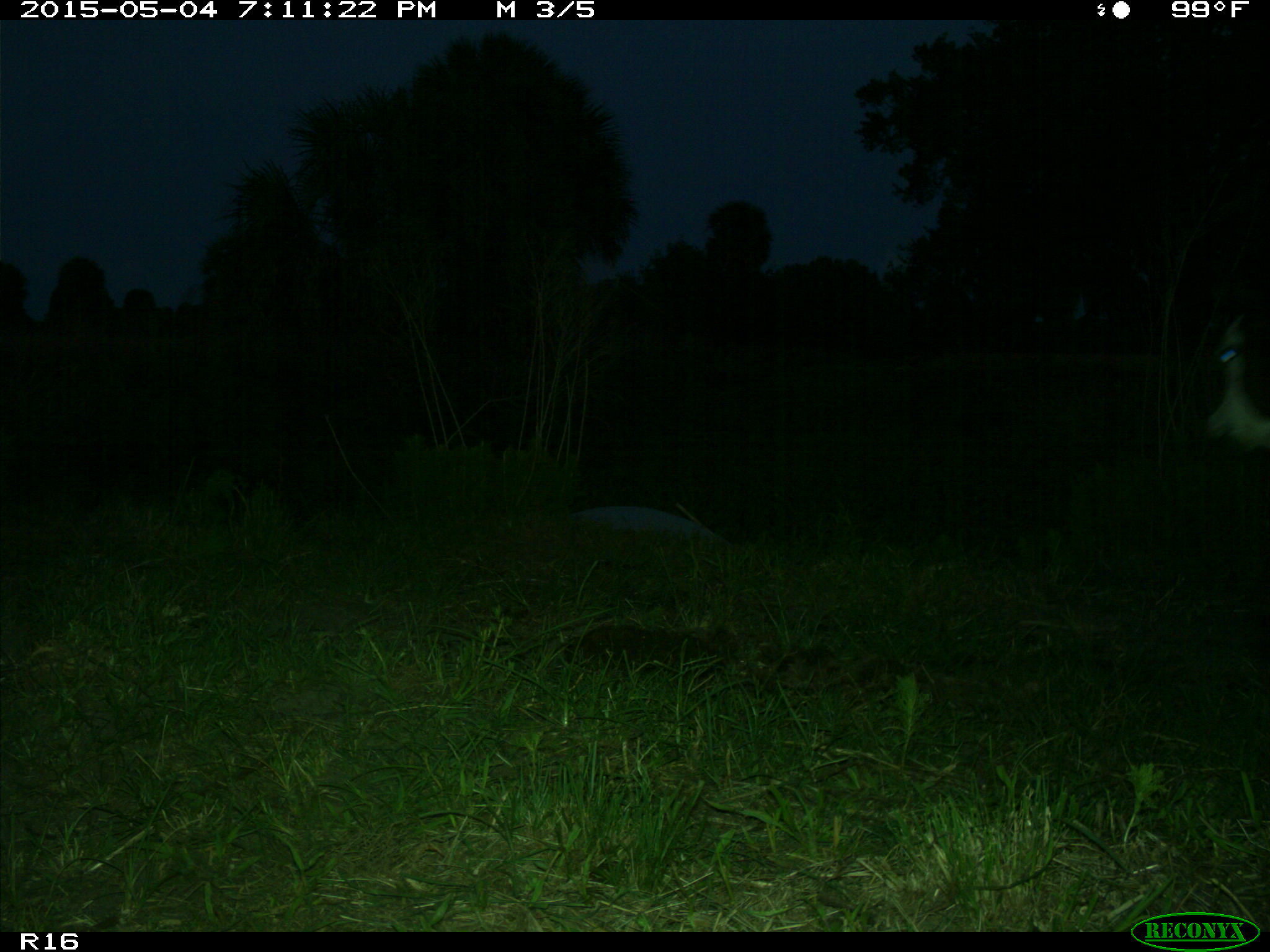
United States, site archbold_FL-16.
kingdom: Animalia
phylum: Chordata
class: Mammalia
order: Artiodactyla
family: Bovidae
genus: Bos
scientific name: Bos taurus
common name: domestic cow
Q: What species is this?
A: Bos taurus (domestic cow).